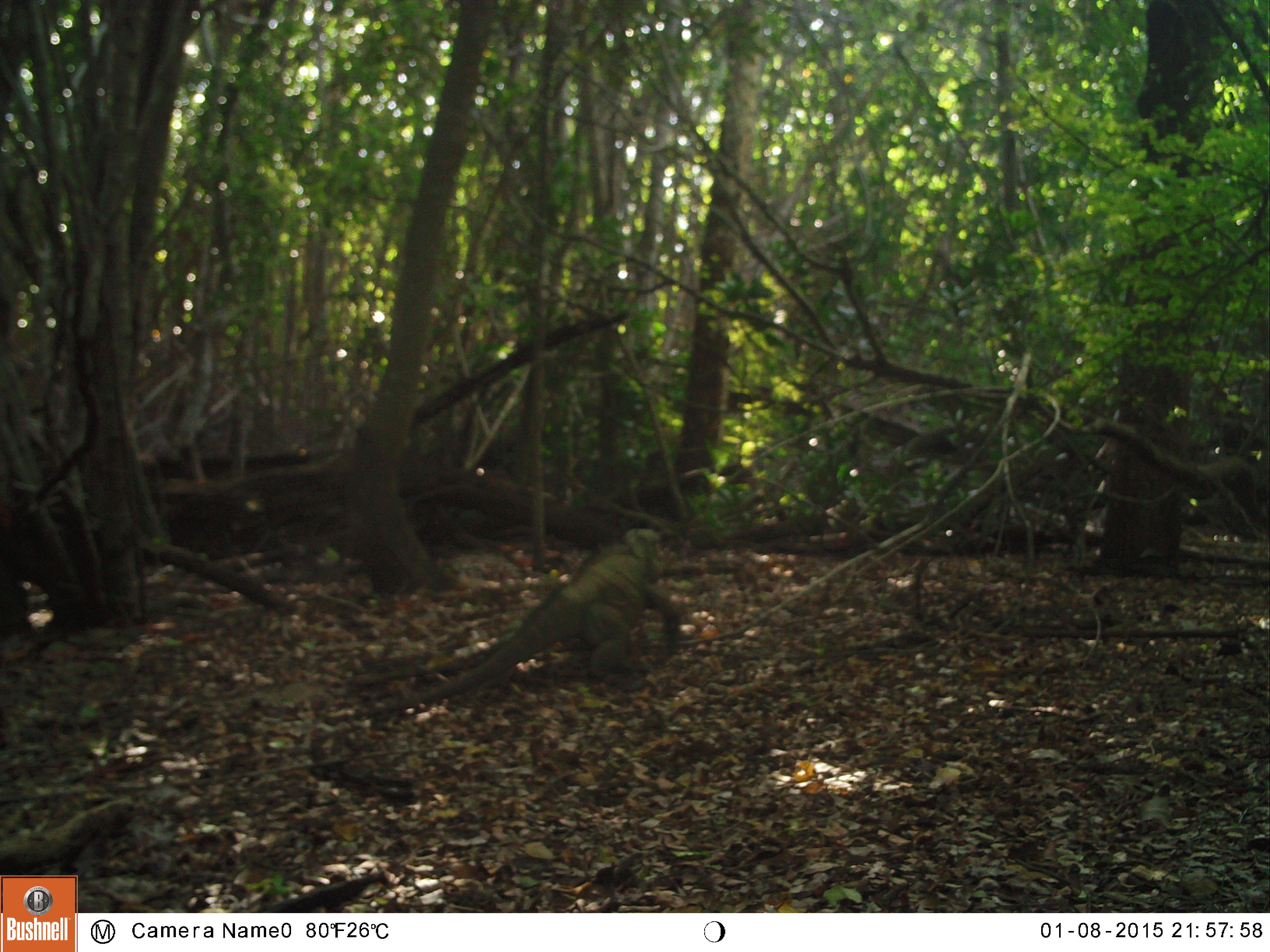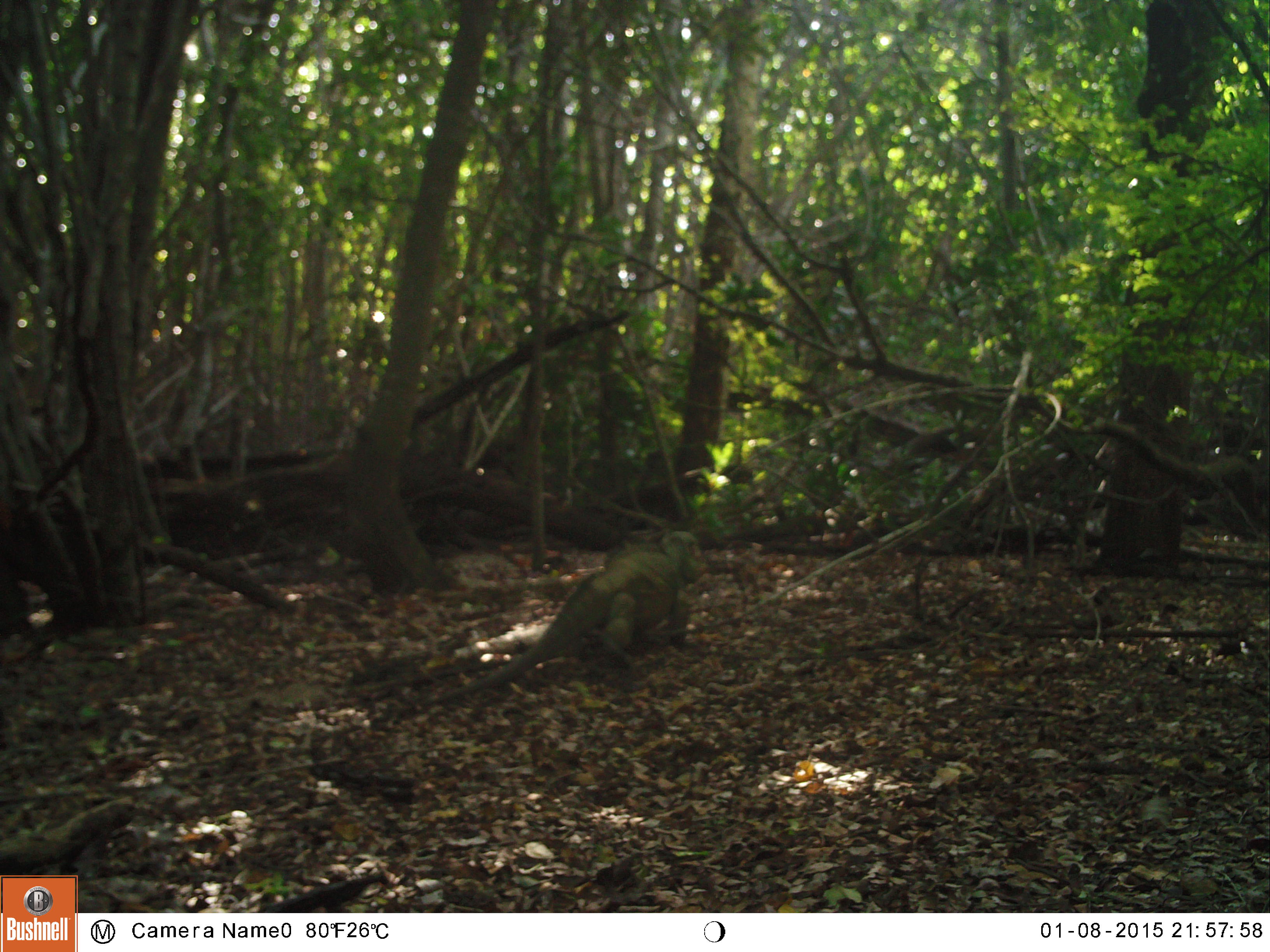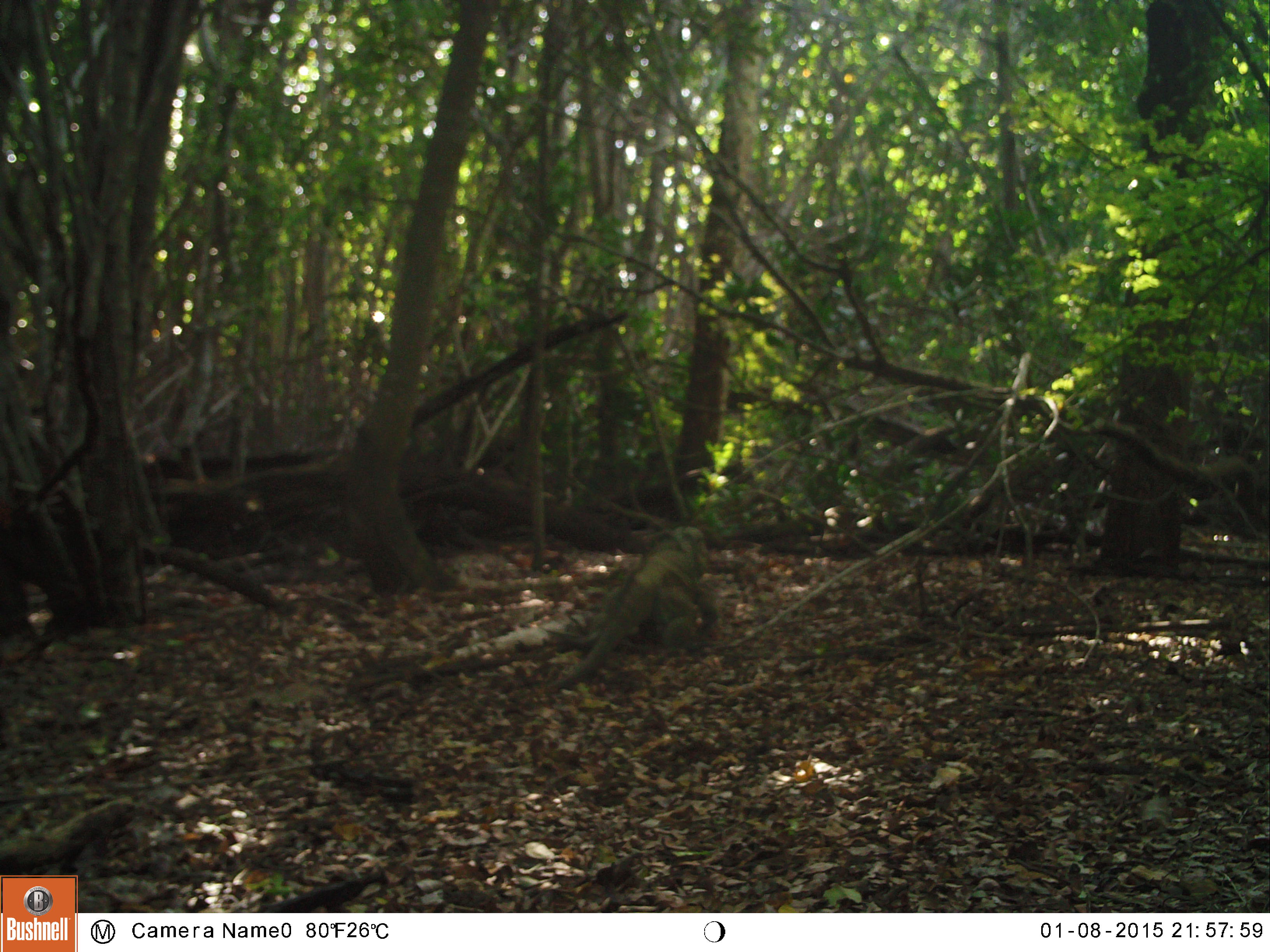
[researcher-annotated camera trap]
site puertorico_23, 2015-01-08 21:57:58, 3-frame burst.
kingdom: Animalia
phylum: Chordata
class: Reptilia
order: Squamata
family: Iguanidae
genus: Iguana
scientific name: Iguana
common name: typical iguanas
Iguana (typical iguanas).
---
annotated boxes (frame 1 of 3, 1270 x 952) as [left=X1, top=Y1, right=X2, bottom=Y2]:
iguana: [left=409, top=528, right=681, bottom=697]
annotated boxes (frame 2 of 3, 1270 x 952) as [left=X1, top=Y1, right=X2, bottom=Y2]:
iguana: [left=451, top=528, right=702, bottom=695]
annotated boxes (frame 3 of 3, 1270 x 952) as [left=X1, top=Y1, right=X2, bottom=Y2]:
iguana: [left=548, top=528, right=718, bottom=695]